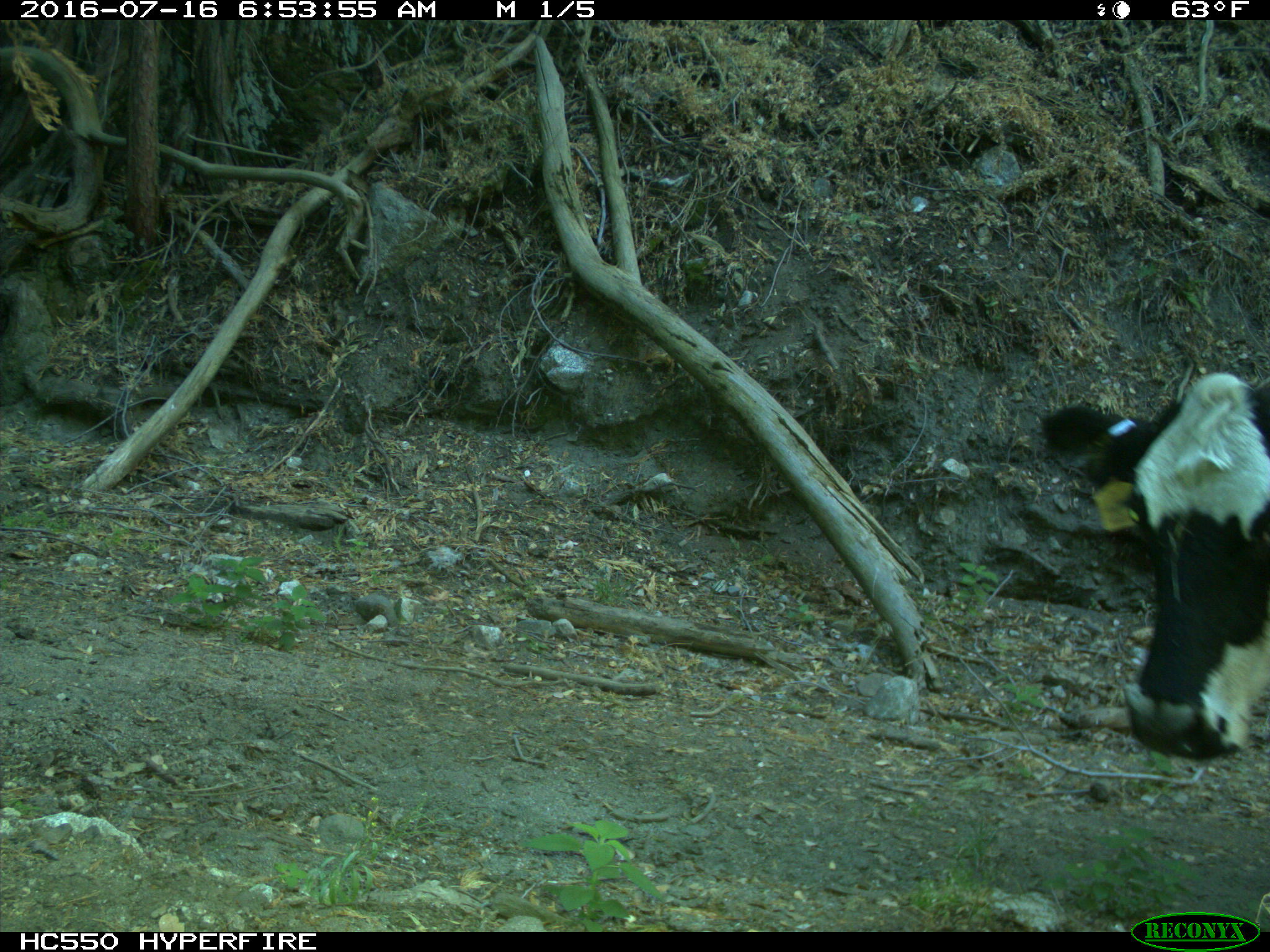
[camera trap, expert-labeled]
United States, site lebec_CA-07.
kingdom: Animalia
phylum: Chordata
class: Mammalia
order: Artiodactyla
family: Bovidae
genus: Bos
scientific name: Bos taurus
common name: domestic cow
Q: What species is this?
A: Bos taurus (domestic cow).